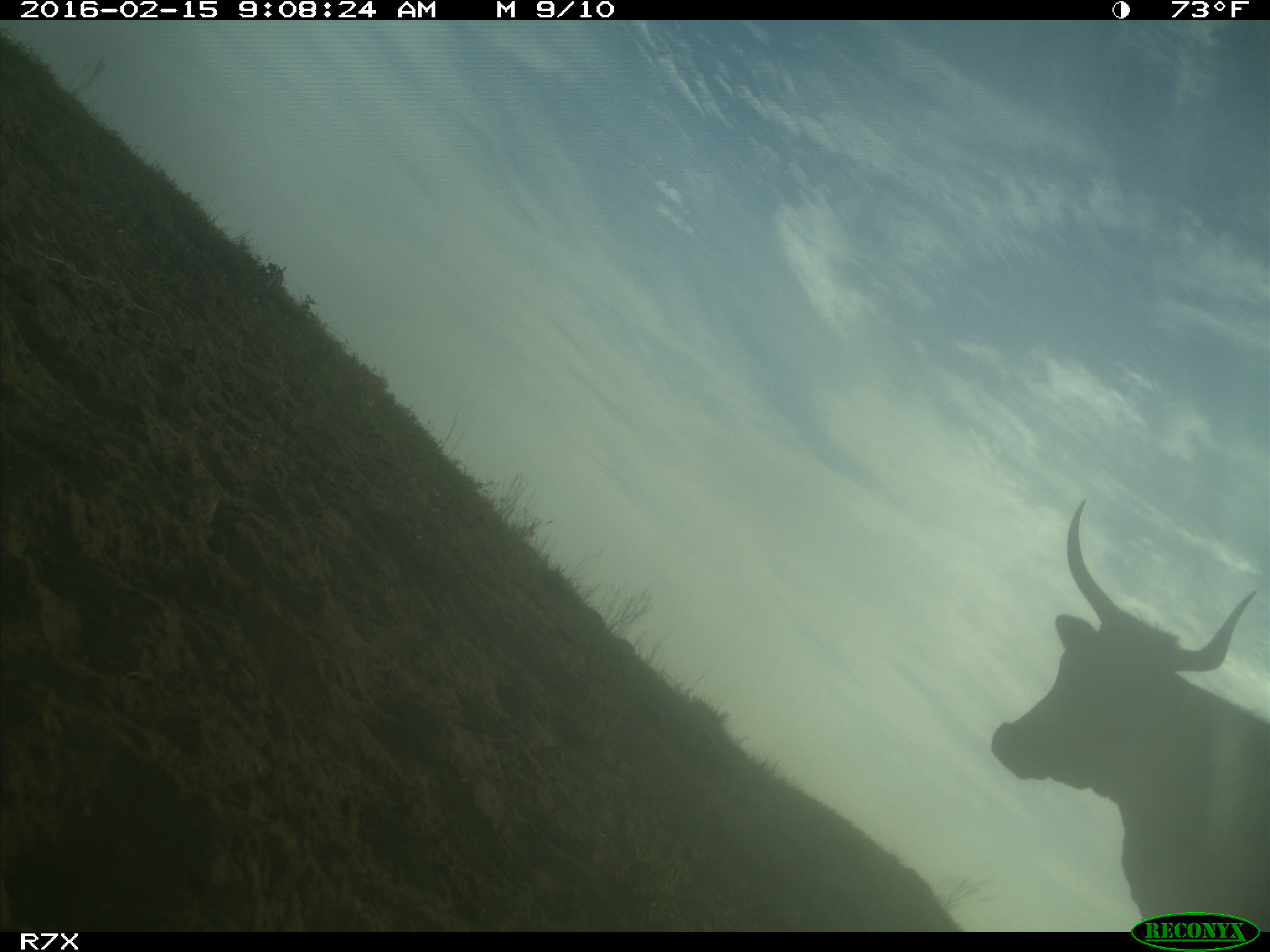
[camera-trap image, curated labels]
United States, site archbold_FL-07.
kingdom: Animalia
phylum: Chordata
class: Mammalia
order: Artiodactyla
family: Bovidae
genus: Bos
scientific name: Bos taurus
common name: domestic cow